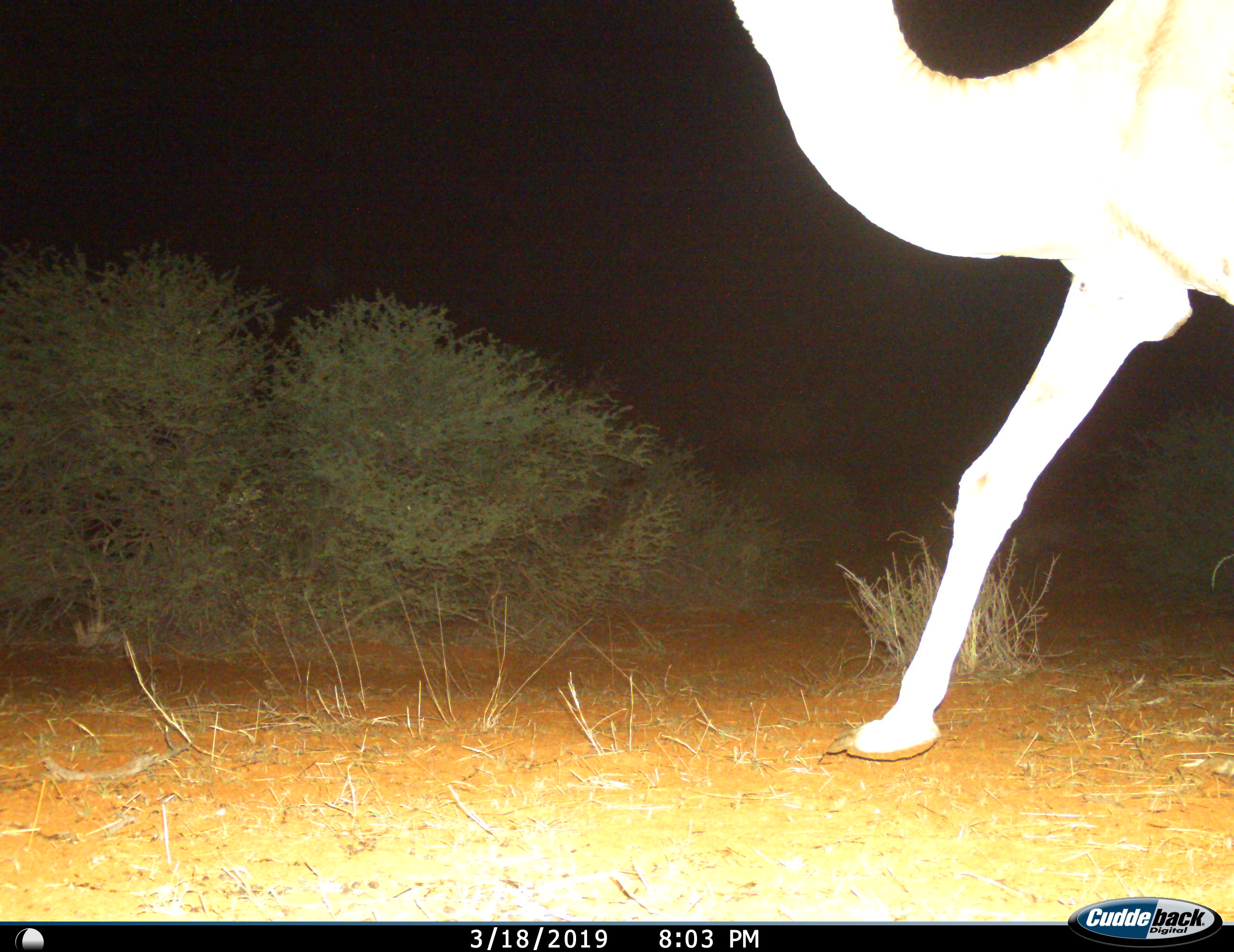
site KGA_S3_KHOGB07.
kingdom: Animalia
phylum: Chordata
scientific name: Vertebrata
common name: domestic animal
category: domesticanimal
Domesticanimal (domestic animal) (Vertebrata), count 1. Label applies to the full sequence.